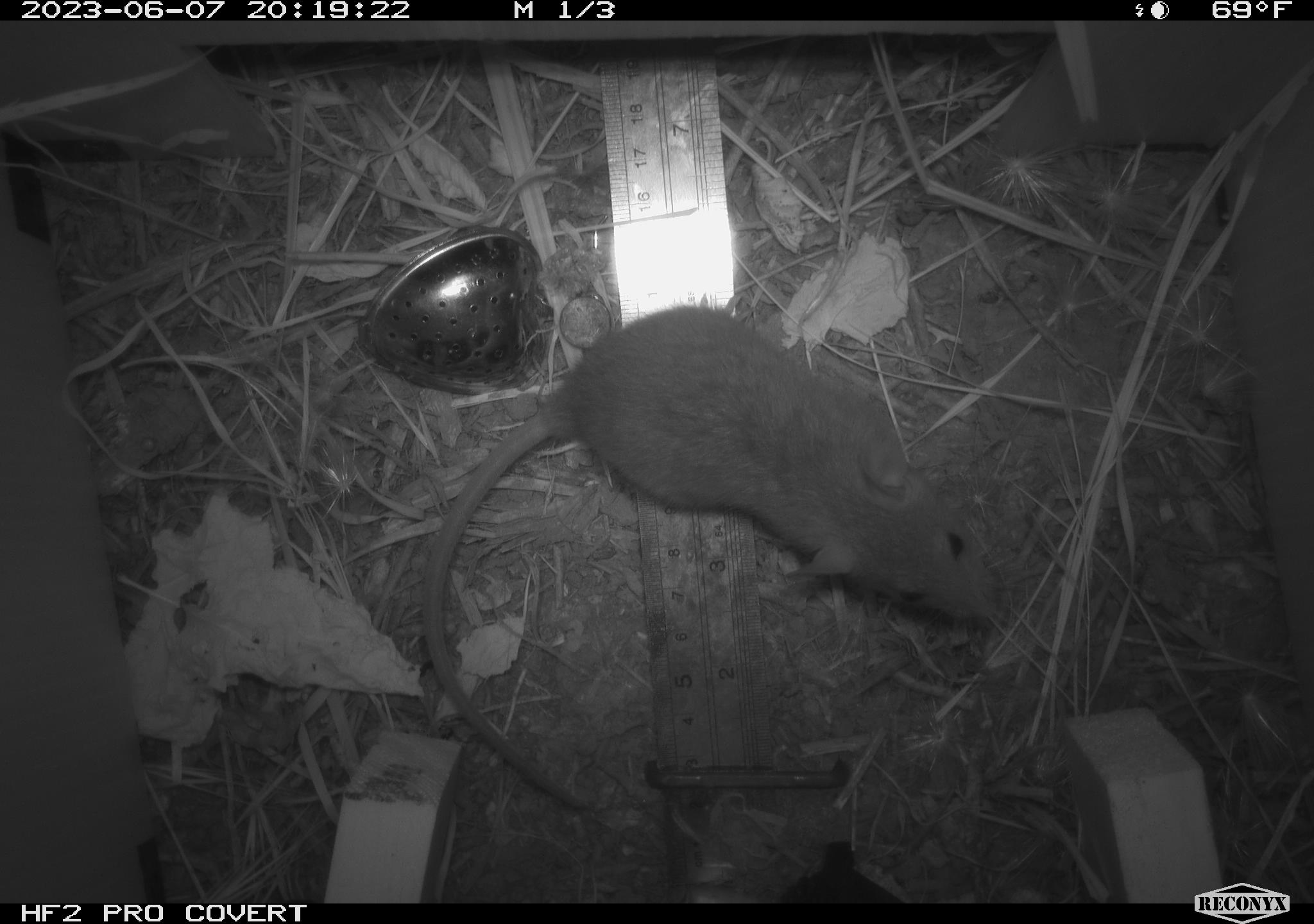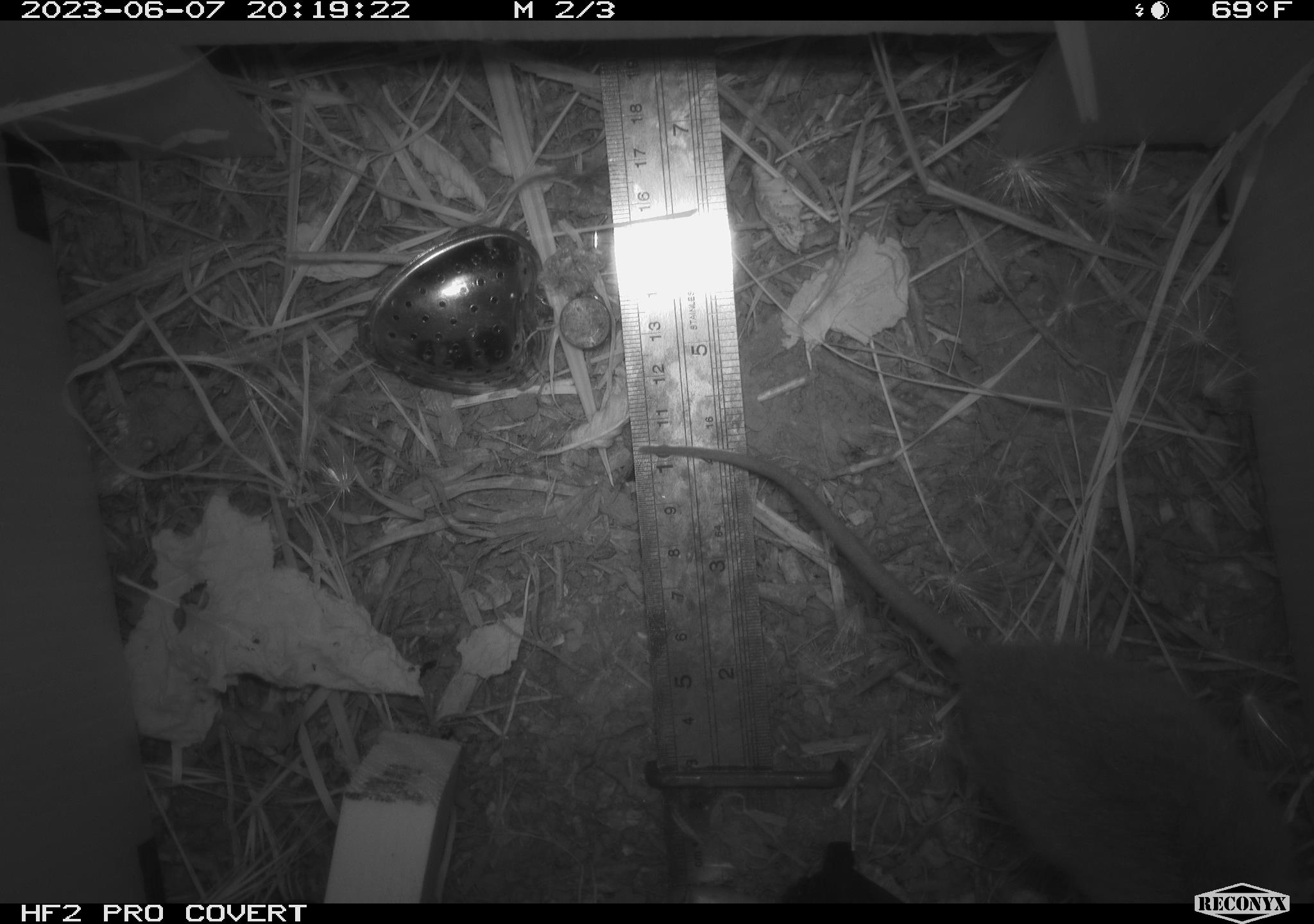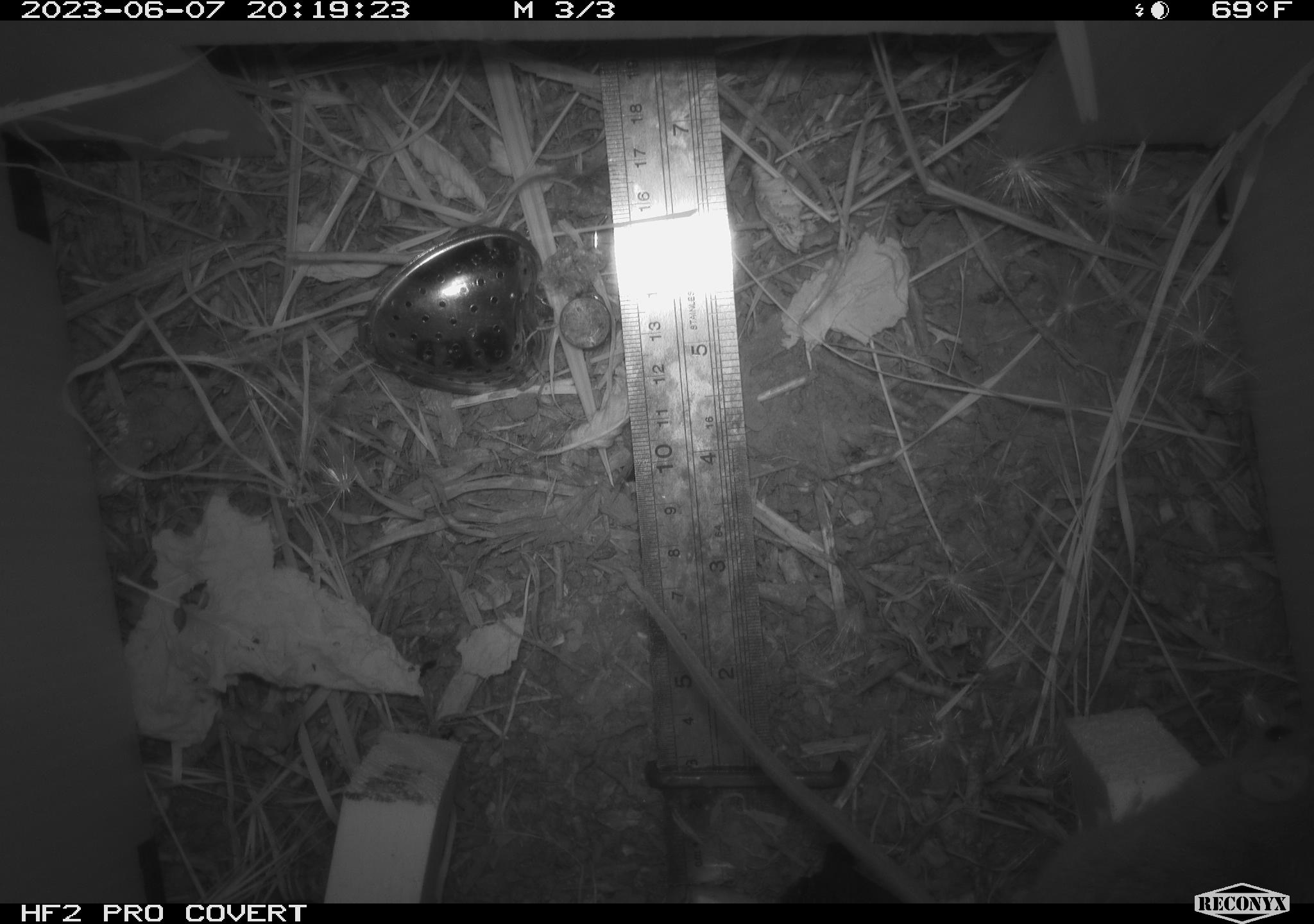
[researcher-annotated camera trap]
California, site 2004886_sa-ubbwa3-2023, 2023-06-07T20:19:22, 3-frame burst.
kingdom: Animalia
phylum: Chordata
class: Mammalia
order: Rodentia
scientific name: Rodentia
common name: mouse species